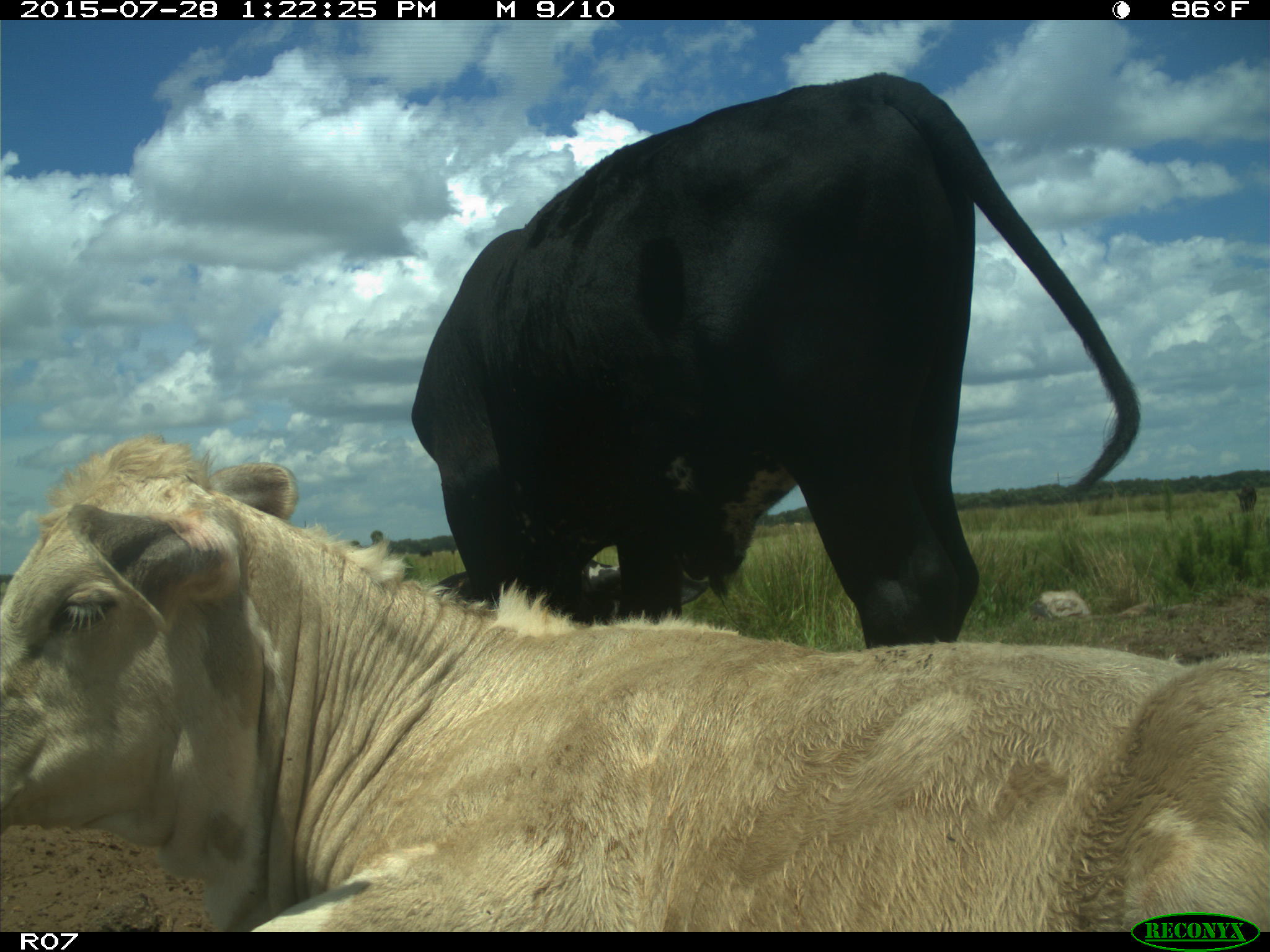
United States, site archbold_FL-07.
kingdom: Animalia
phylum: Chordata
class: Mammalia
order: Artiodactyla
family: Bovidae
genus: Bos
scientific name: Bos taurus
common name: domestic cow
Bos taurus (domestic cow).